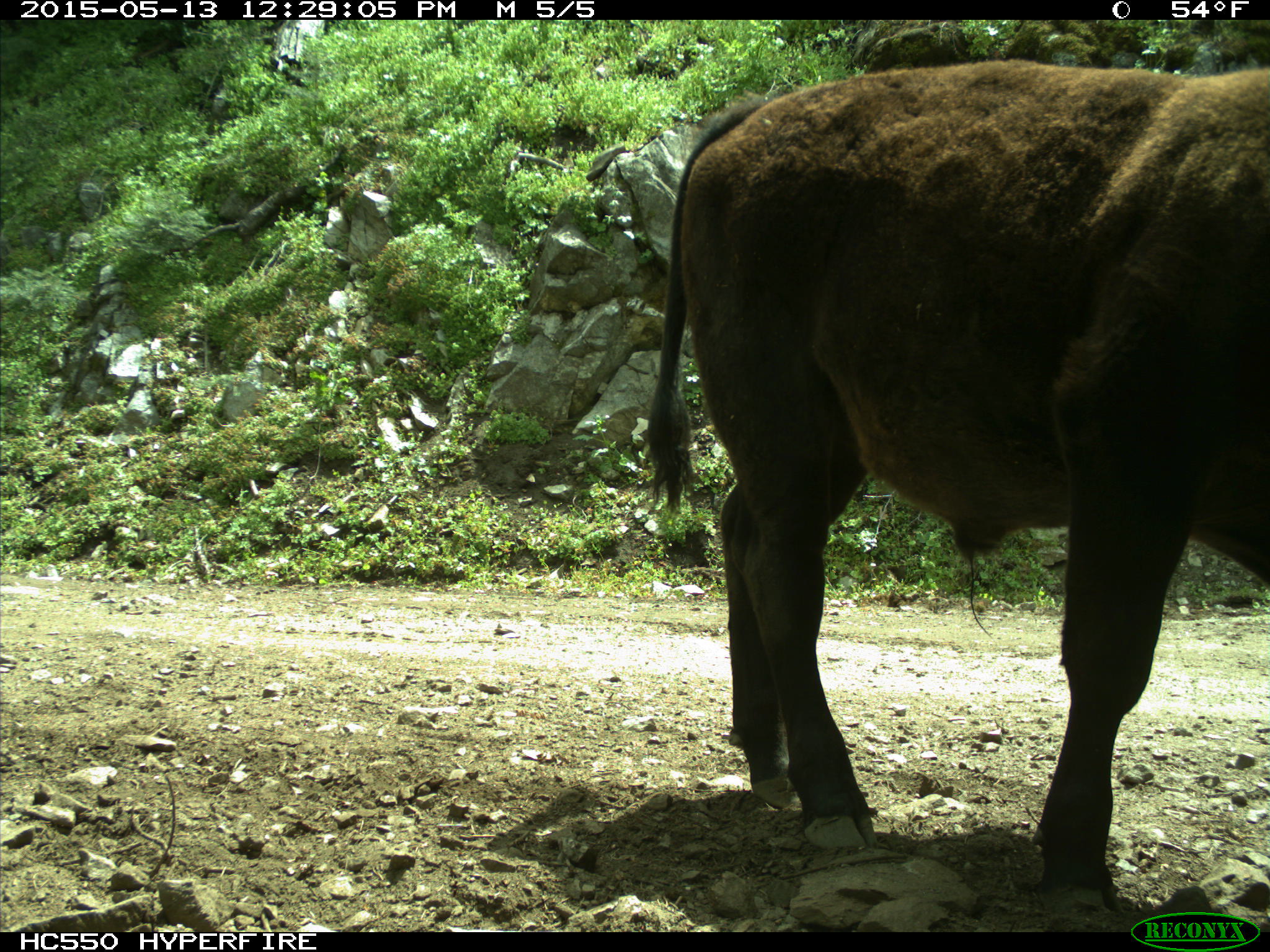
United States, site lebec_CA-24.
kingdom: Animalia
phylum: Chordata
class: Mammalia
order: Artiodactyla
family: Bovidae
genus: Bos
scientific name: Bos taurus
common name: domestic cow